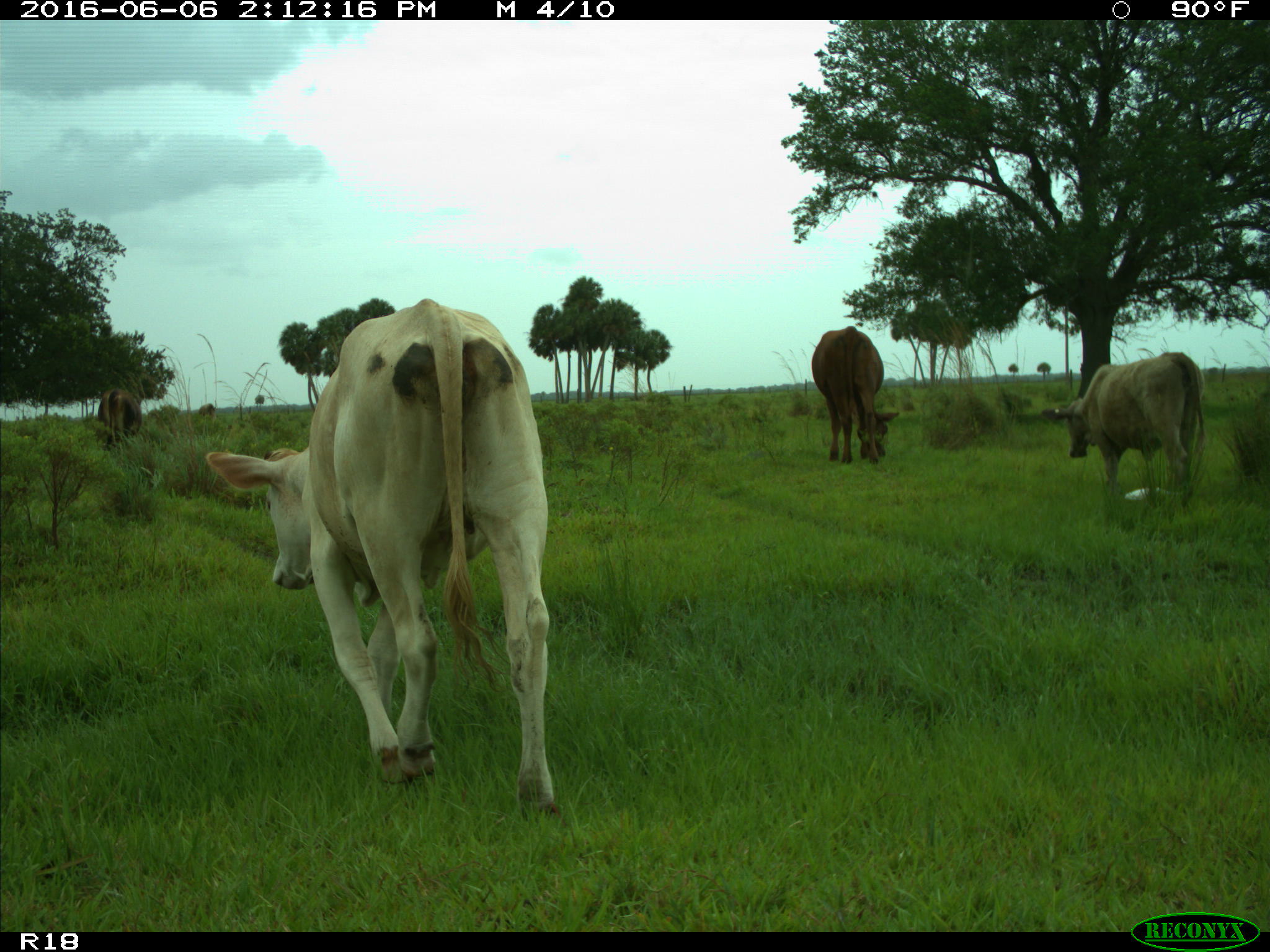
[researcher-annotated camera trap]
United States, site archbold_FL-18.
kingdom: Animalia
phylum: Chordata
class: Mammalia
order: Artiodactyla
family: Bovidae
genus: Bos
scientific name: Bos taurus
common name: domestic cow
Bos taurus (domestic cow).